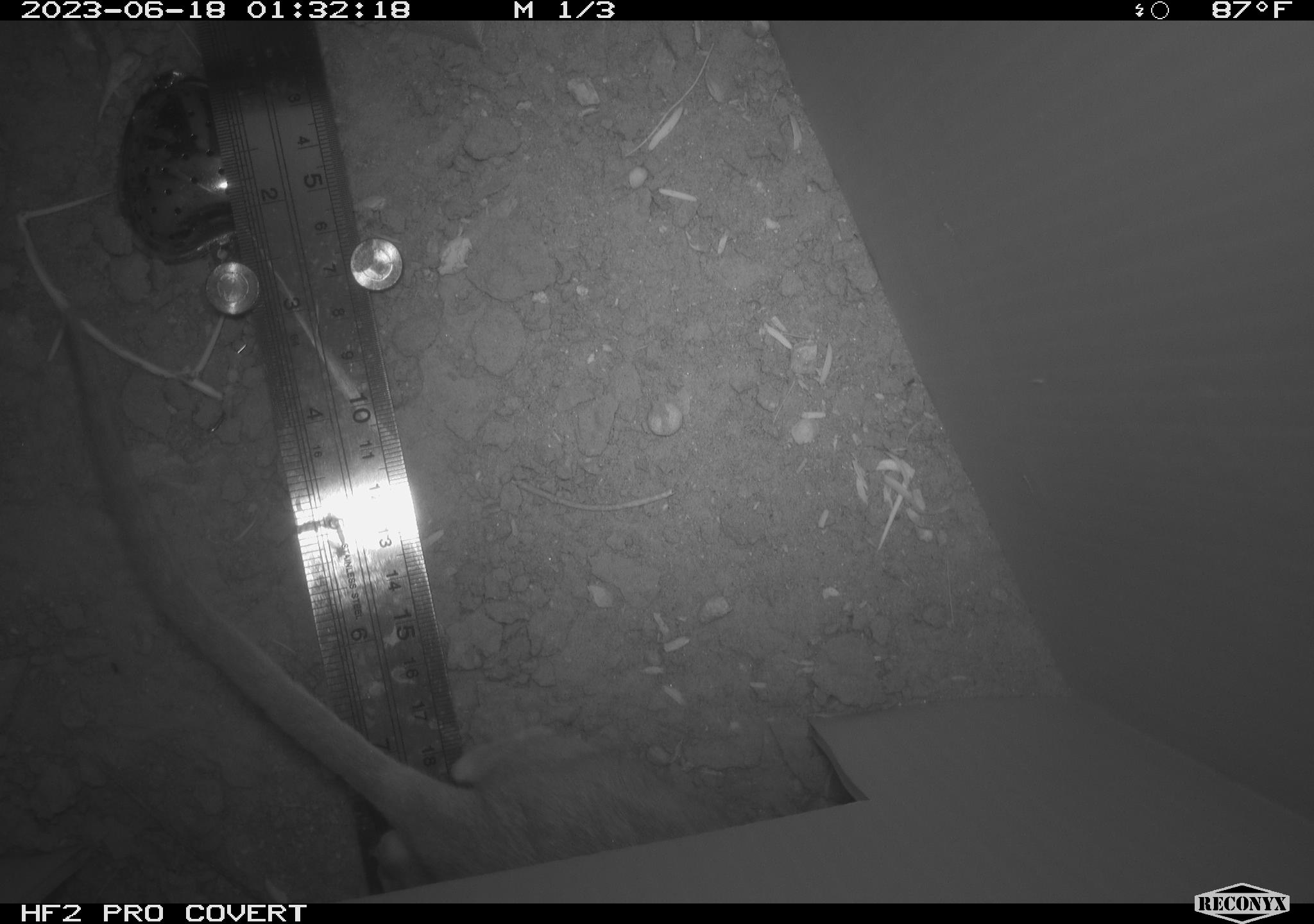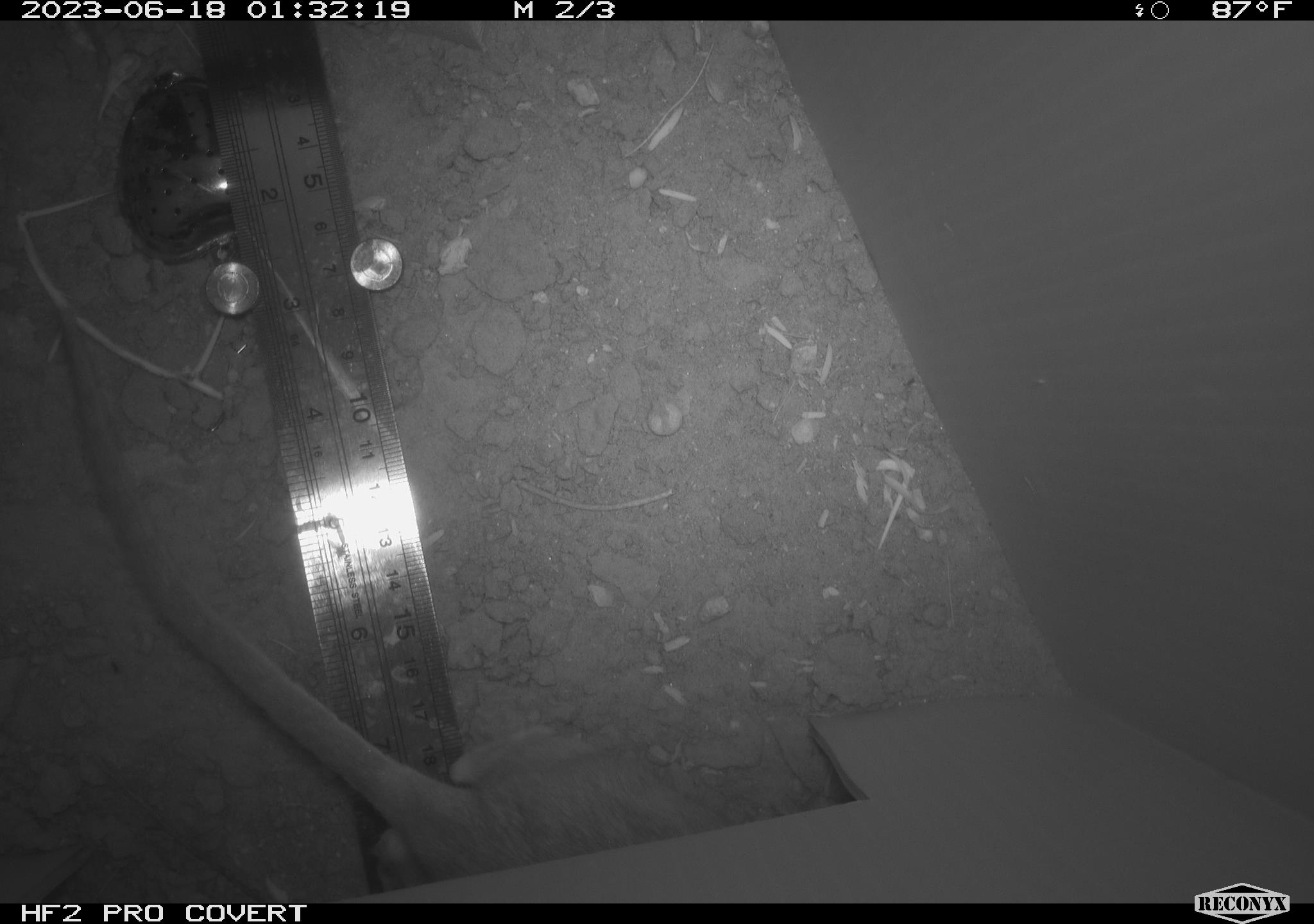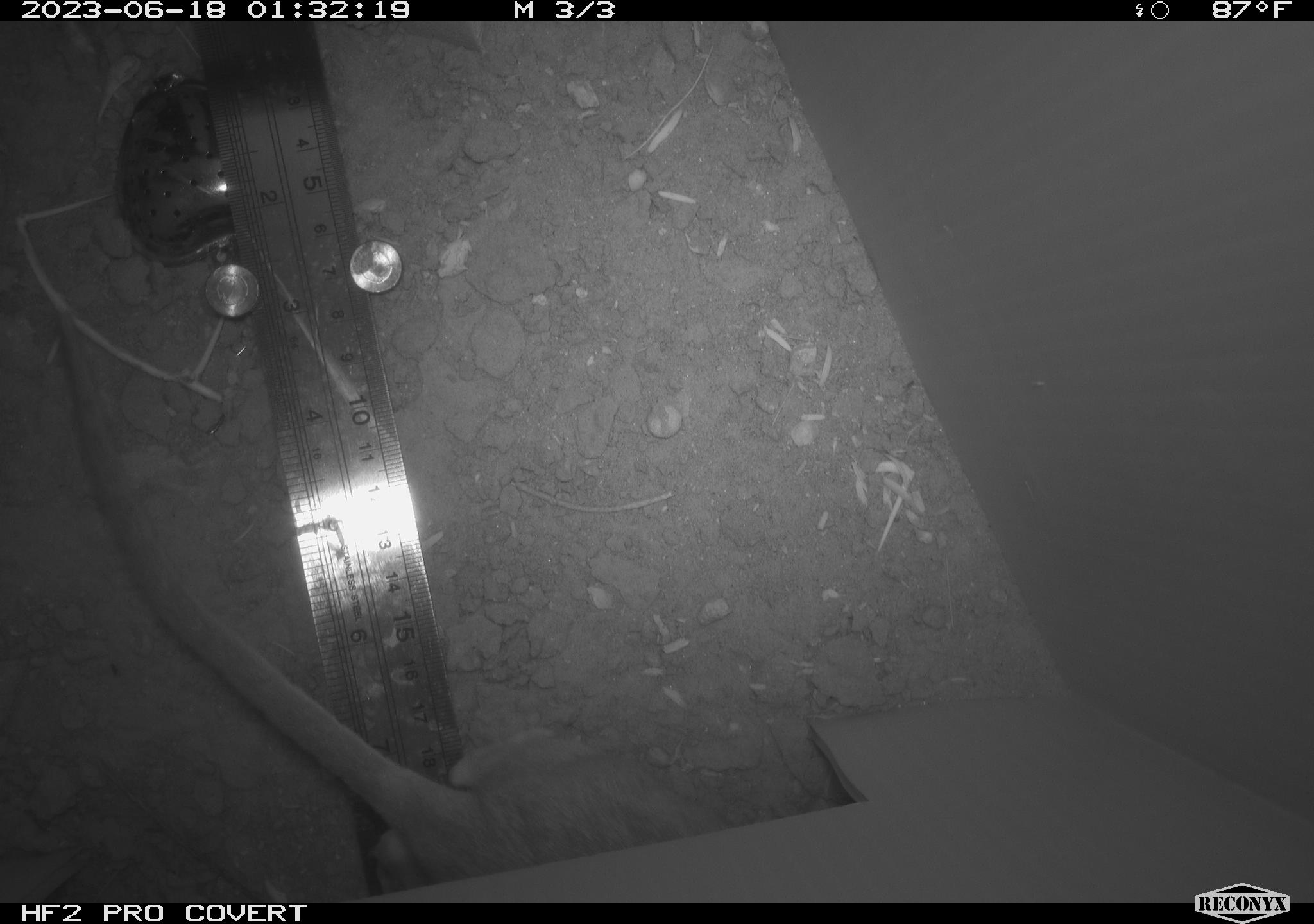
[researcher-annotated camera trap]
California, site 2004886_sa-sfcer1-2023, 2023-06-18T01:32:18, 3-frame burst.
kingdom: Animalia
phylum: Chordata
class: Mammalia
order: Rodentia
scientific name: Rodentia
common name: mouse species